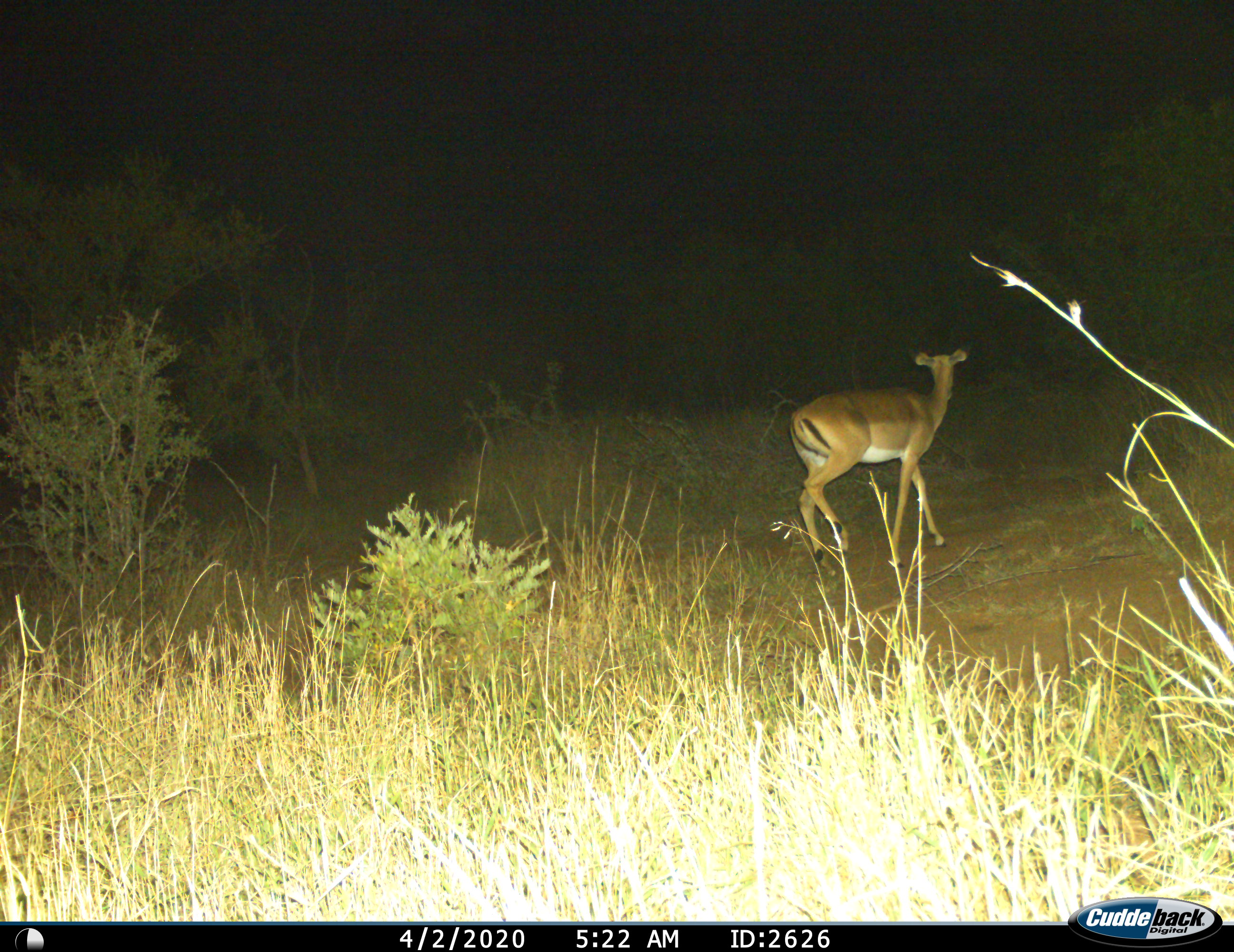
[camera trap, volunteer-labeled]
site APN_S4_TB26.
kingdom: Animalia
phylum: Chordata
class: Mammalia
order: Artiodactyla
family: Bovidae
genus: Aepyceros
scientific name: Aepyceros melampus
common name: impala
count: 1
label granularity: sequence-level